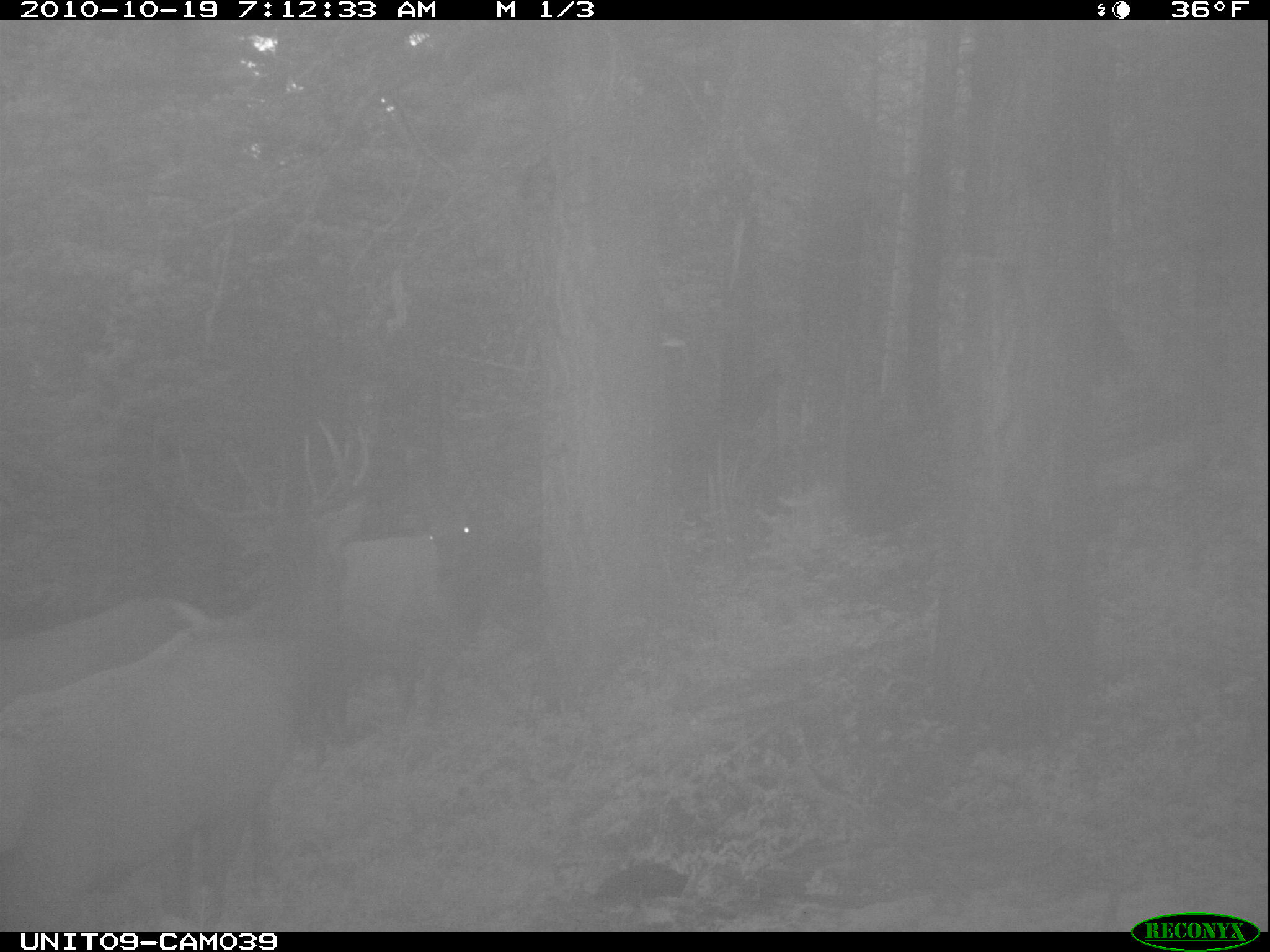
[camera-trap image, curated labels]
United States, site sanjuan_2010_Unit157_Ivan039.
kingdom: Animalia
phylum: Chordata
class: Mammalia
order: Artiodactyla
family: Cervidae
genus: Cervus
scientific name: Cervus elaphus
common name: red deer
Cervus elaphus (red deer).